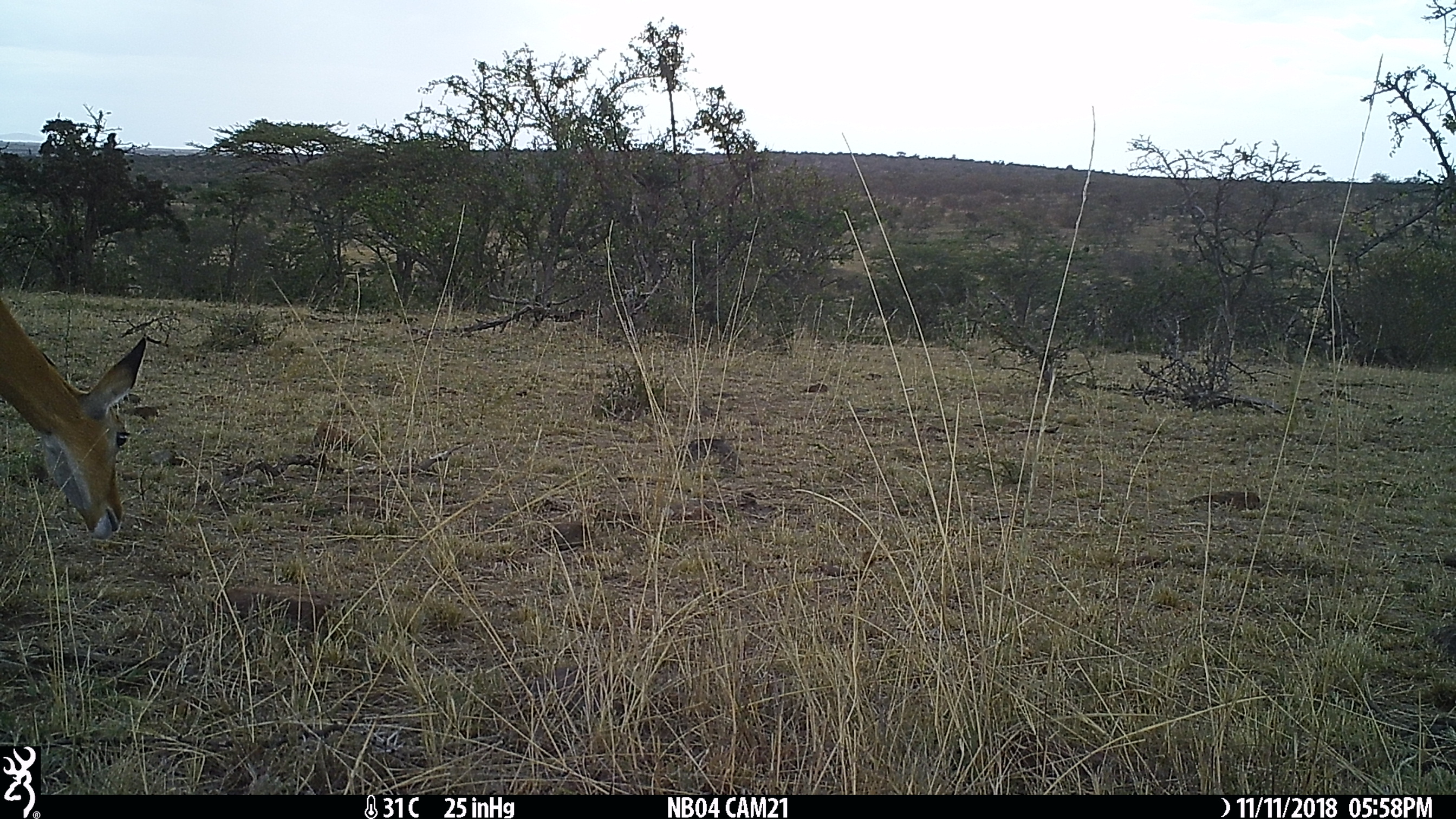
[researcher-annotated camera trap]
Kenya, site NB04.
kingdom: Animalia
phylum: Chordata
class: Mammalia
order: Artiodactyla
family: Bovidae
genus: Aepyceros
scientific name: Aepyceros melampus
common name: impala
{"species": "impala (Aepyceros melampus)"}